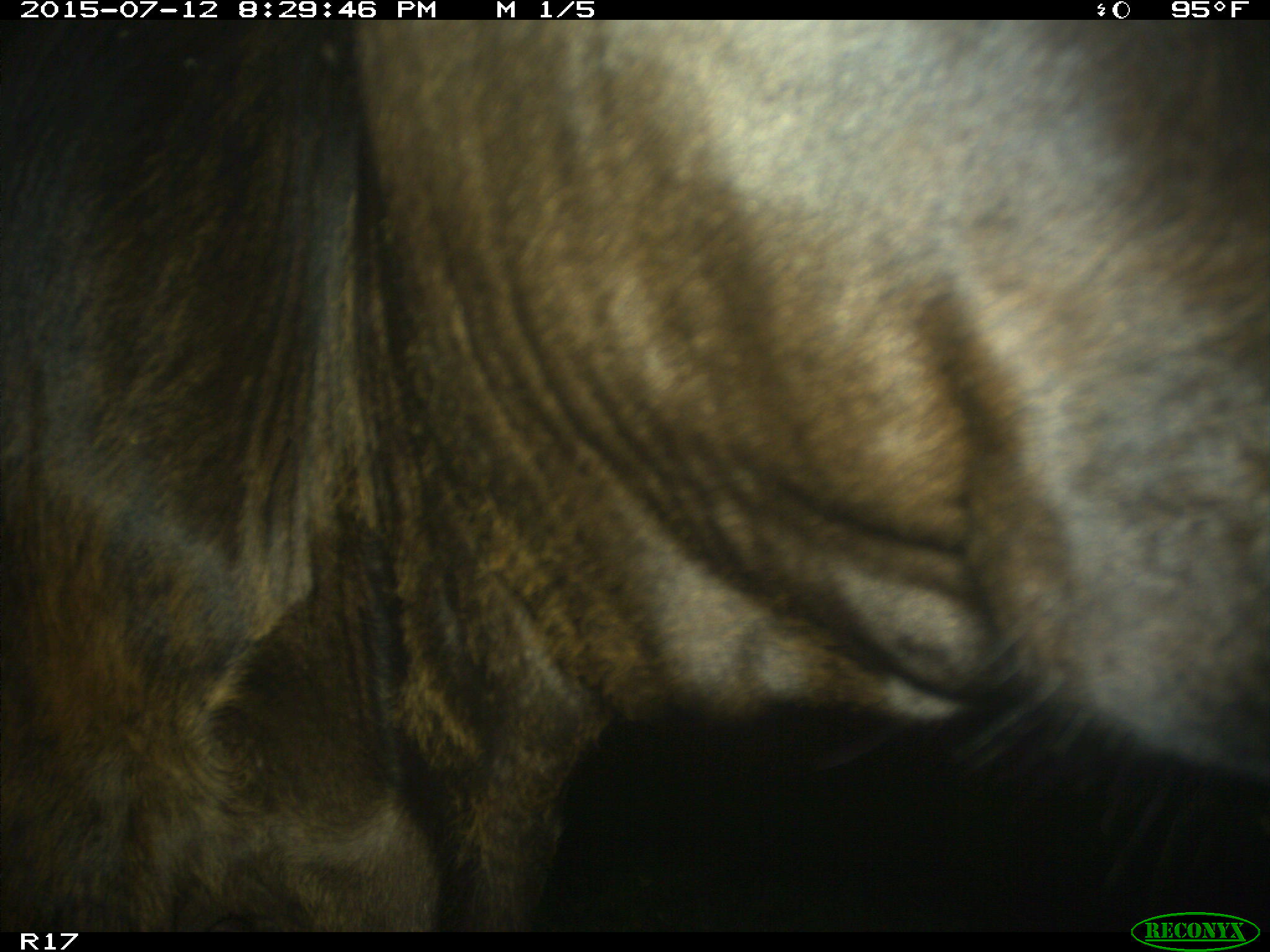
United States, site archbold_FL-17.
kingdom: Animalia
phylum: Chordata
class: Mammalia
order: Artiodactyla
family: Bovidae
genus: Bos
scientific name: Bos taurus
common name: domestic cow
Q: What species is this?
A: Bos taurus (domestic cow).